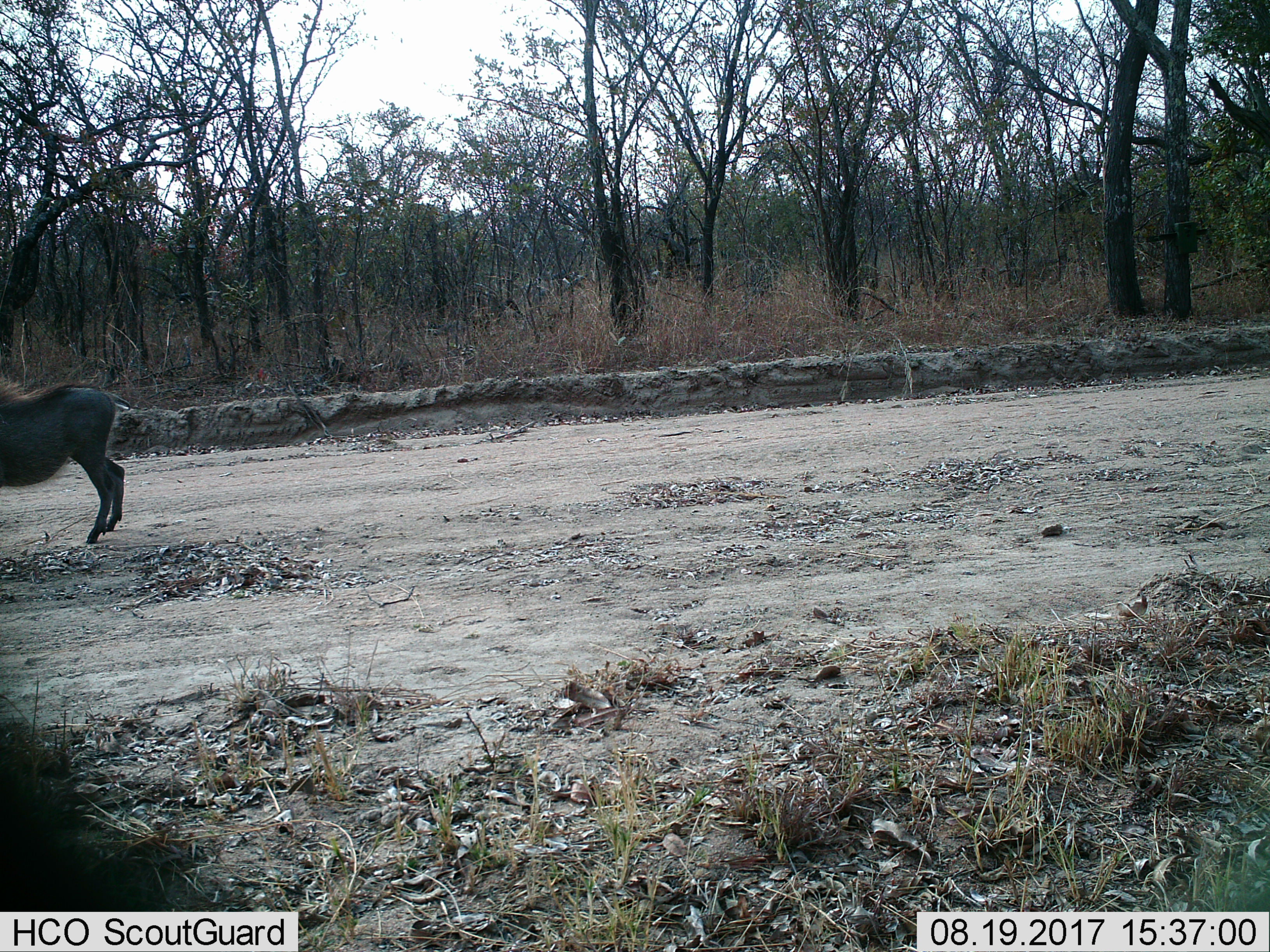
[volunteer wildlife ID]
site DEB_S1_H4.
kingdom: Animalia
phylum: Chordata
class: Mammalia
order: Artiodactyla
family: Suidae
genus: Phacochoerus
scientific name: Phacochoerus africanus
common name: warthog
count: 1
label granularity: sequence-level